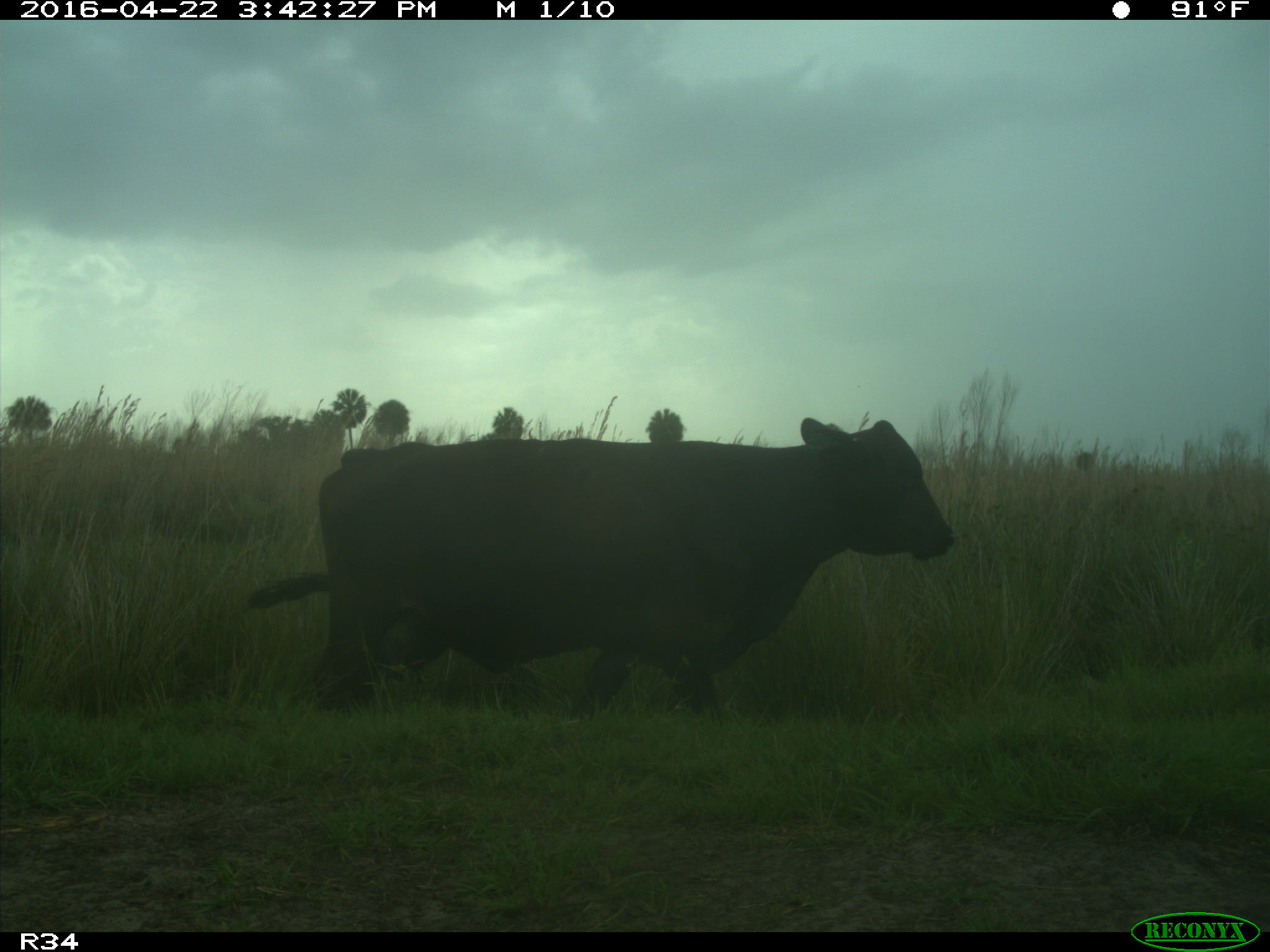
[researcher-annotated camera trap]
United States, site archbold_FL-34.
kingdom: Animalia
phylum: Chordata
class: Mammalia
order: Artiodactyla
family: Bovidae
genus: Bos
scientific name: Bos taurus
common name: domestic cow